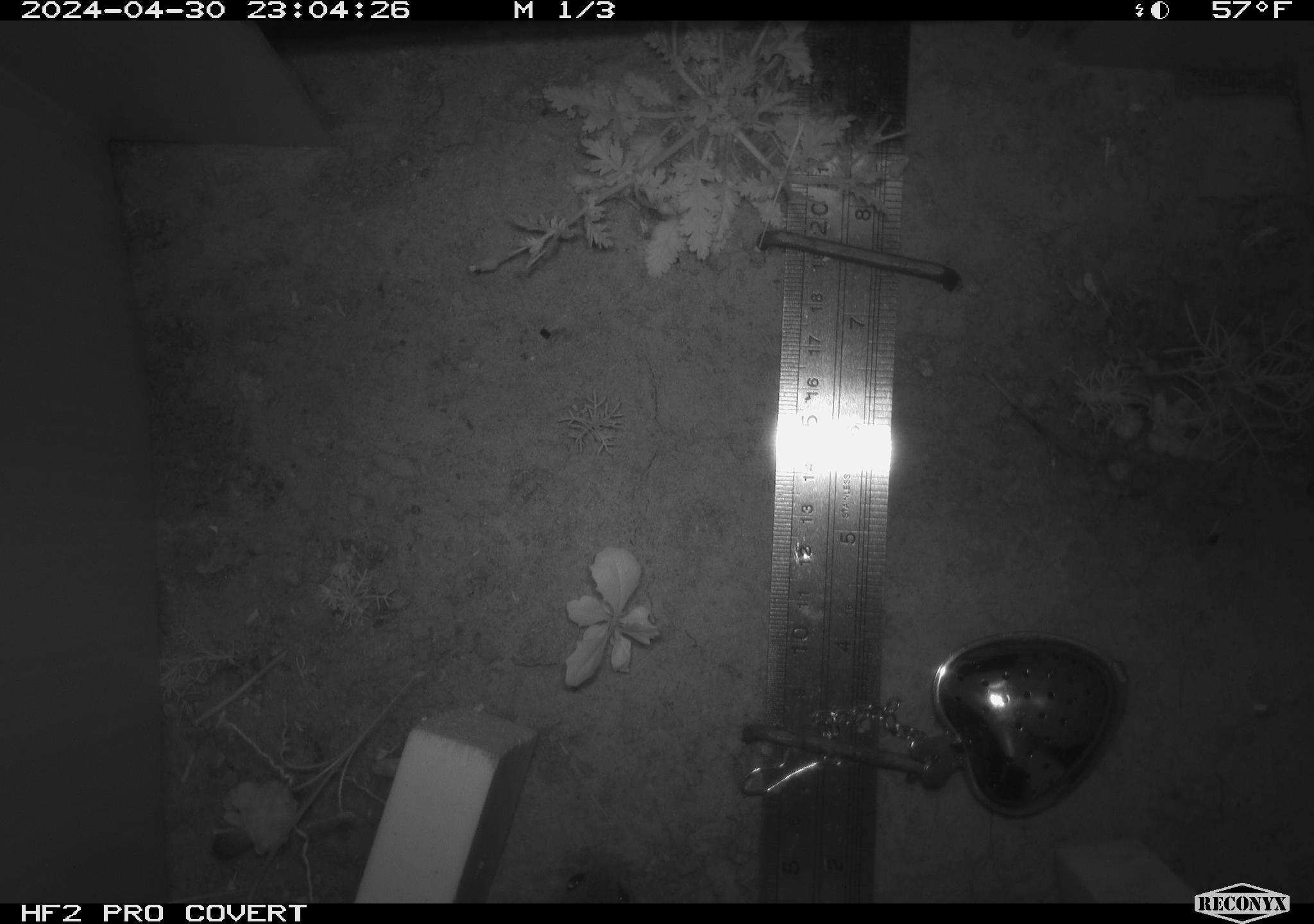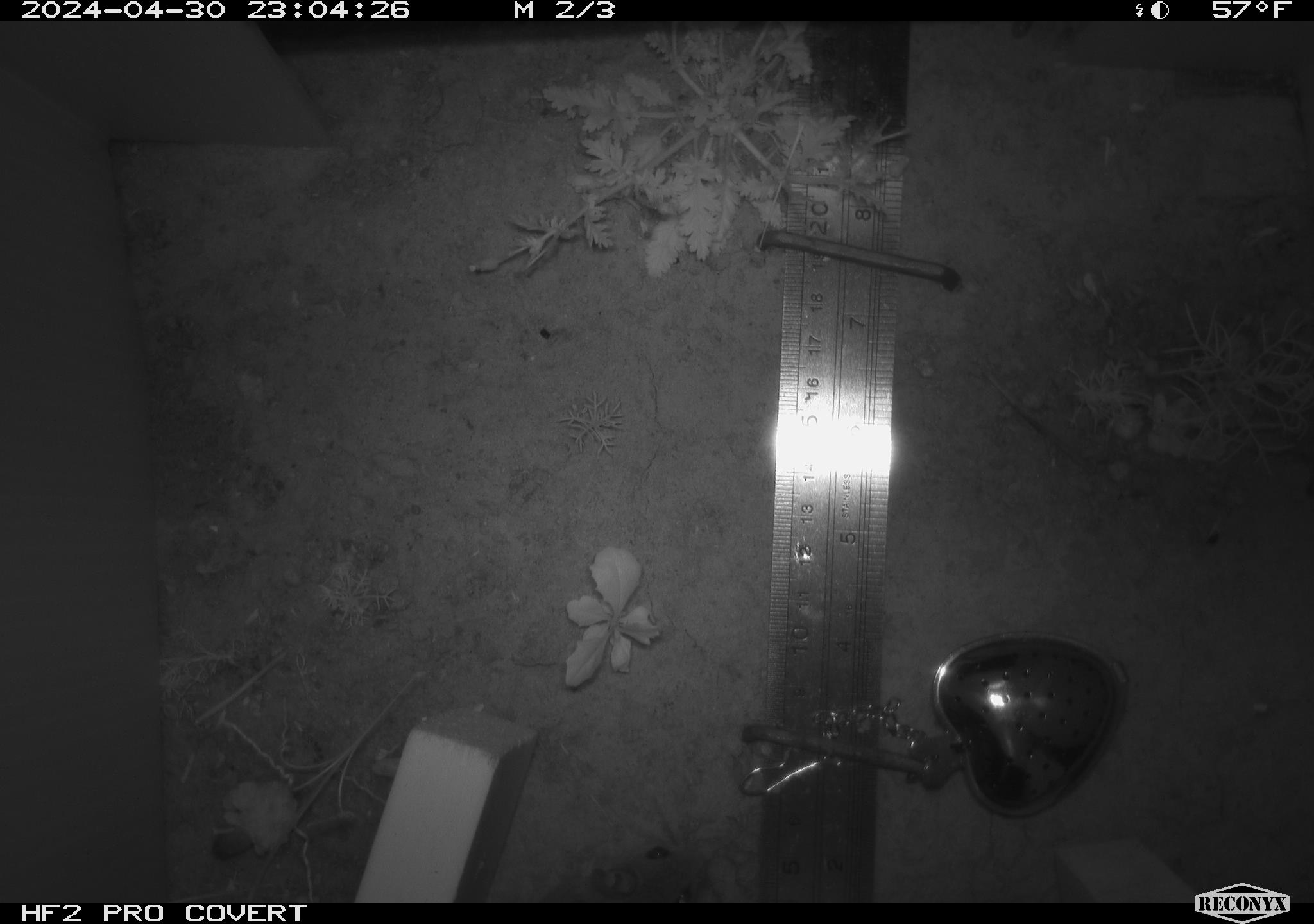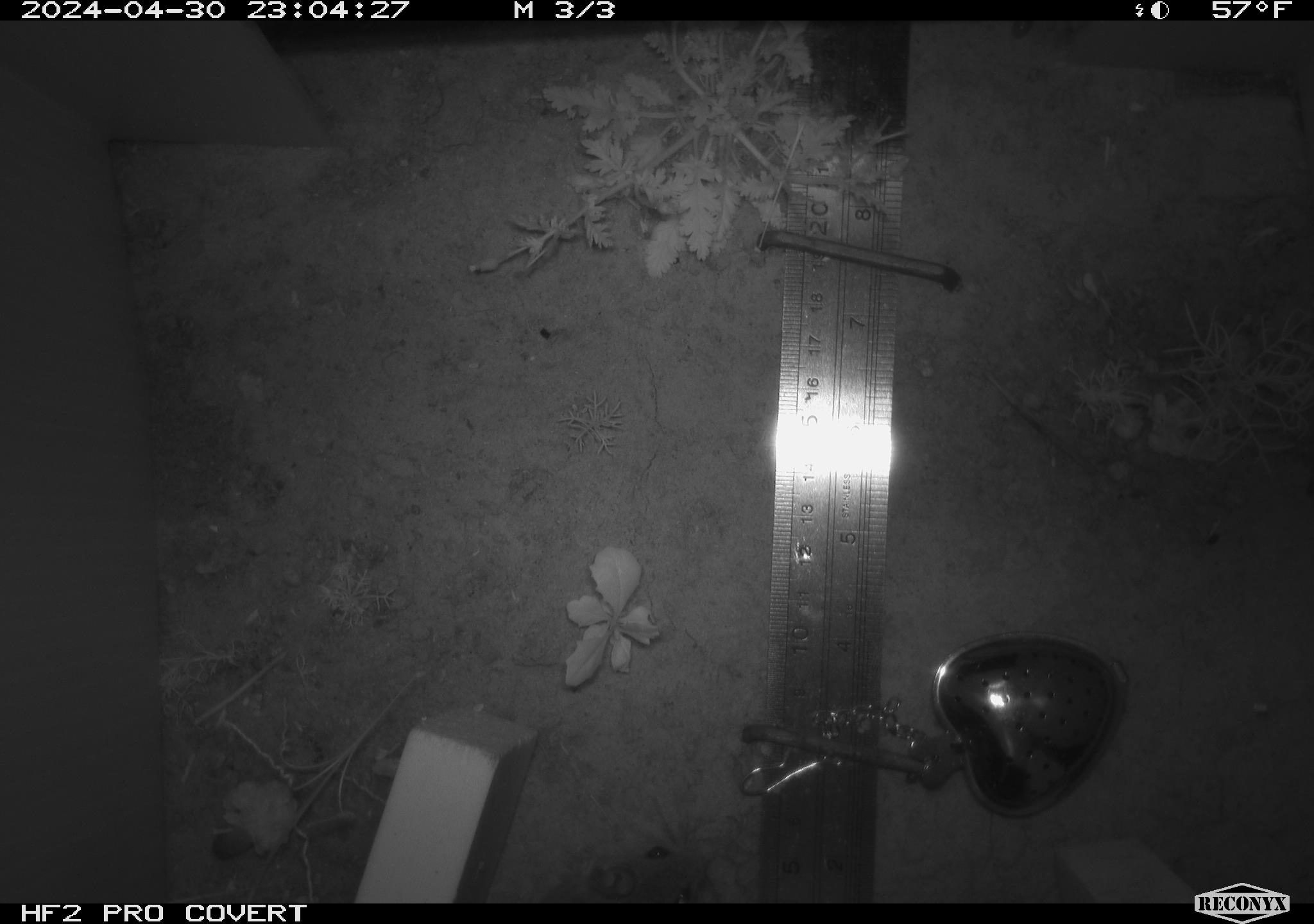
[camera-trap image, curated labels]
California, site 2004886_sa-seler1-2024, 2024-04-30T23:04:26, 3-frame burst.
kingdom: Animalia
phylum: Chordata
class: Mammalia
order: Rodentia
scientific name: Rodentia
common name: mouse species